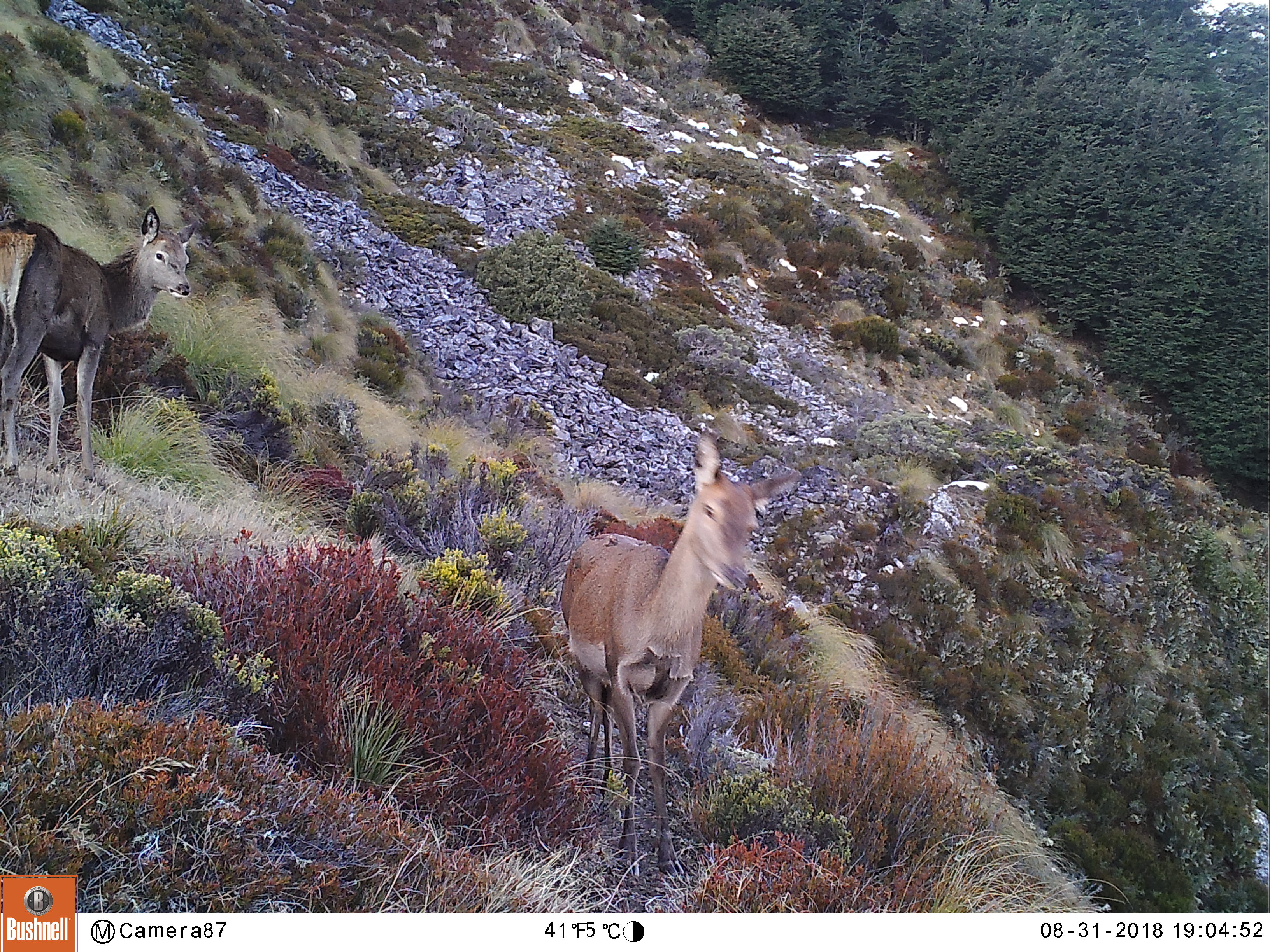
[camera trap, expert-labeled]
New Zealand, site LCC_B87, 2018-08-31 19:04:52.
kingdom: Animalia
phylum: Chordata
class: Mammalia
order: Artiodactyla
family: Cervidae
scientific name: Cervidae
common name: deer